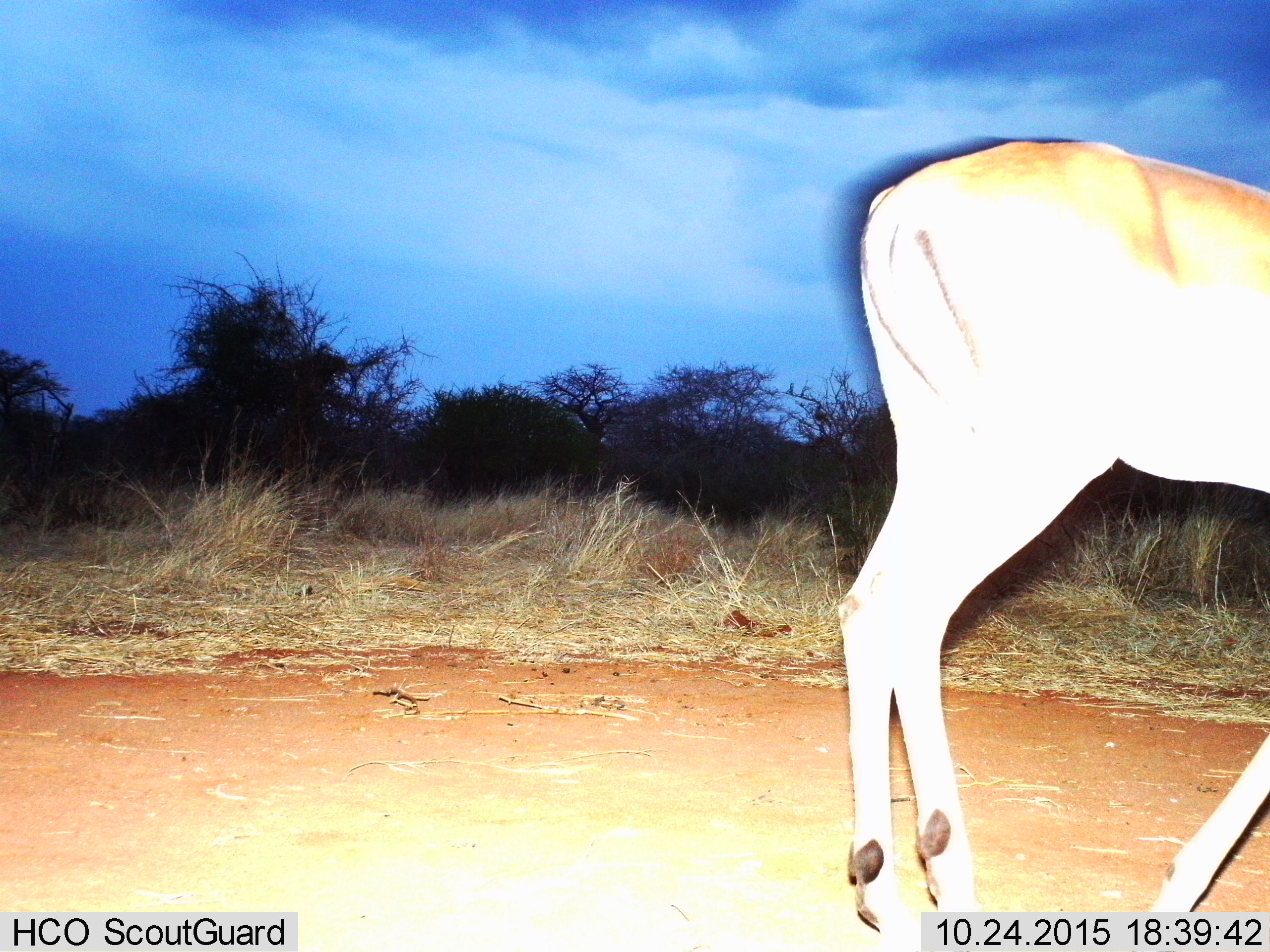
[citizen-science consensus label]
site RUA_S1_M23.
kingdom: Animalia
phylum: Chordata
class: Mammalia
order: Artiodactyla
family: Bovidae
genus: Aepyceros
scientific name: Aepyceros melampus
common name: impala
Impala (Aepyceros melampus), count 1. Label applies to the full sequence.